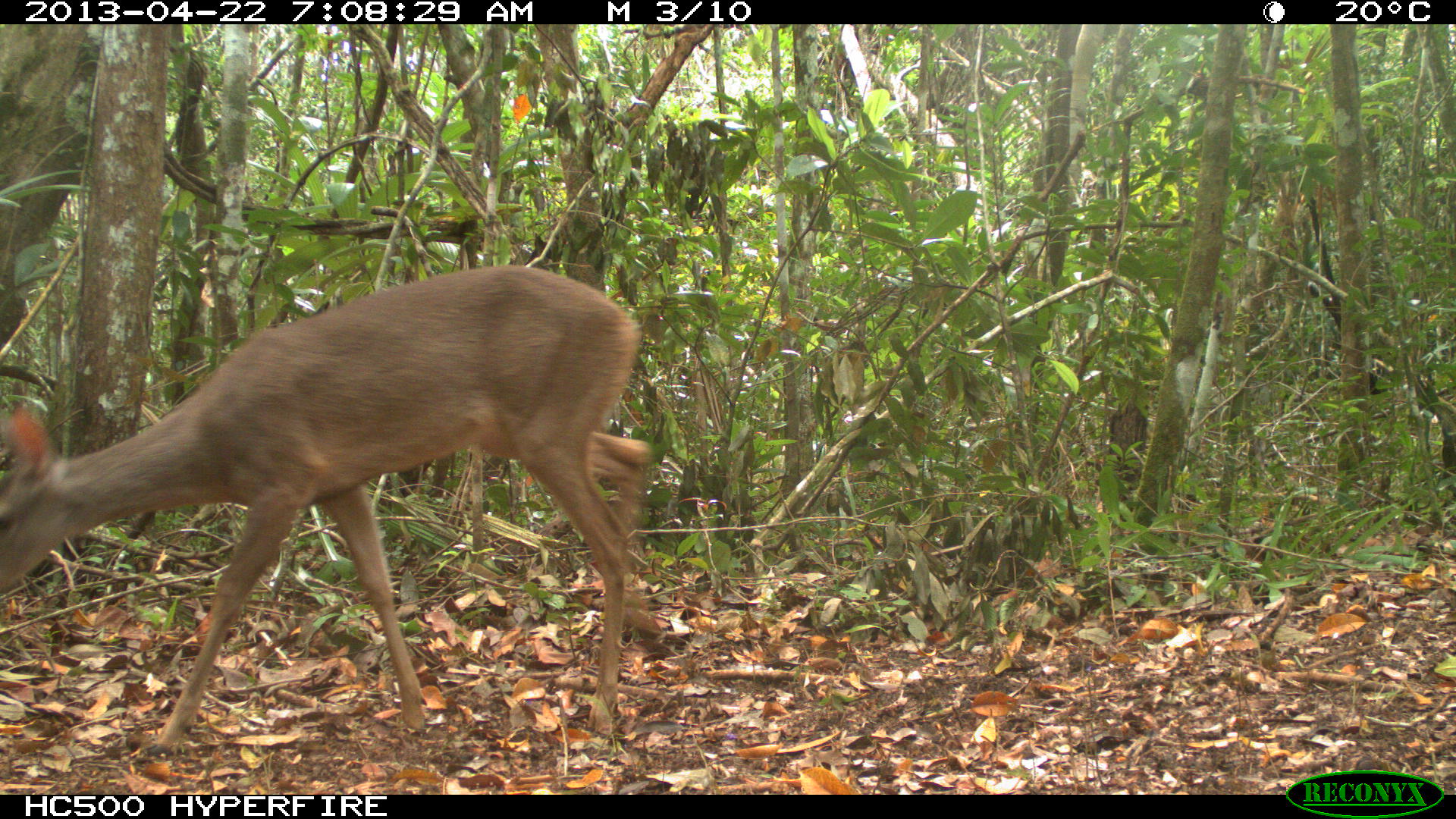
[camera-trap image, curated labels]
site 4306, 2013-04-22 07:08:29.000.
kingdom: Animalia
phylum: Chordata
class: Mammalia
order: Artiodactyla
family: Cervidae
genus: Odocoileus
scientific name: Odocoileus virginianus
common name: white-tailed deer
Odocoileus virginianus (white-tailed deer), count 1, sex female.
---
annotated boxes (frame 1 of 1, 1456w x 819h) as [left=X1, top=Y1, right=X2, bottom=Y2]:
odocoileus virginianus: [left=0, top=262, right=653, bottom=757]